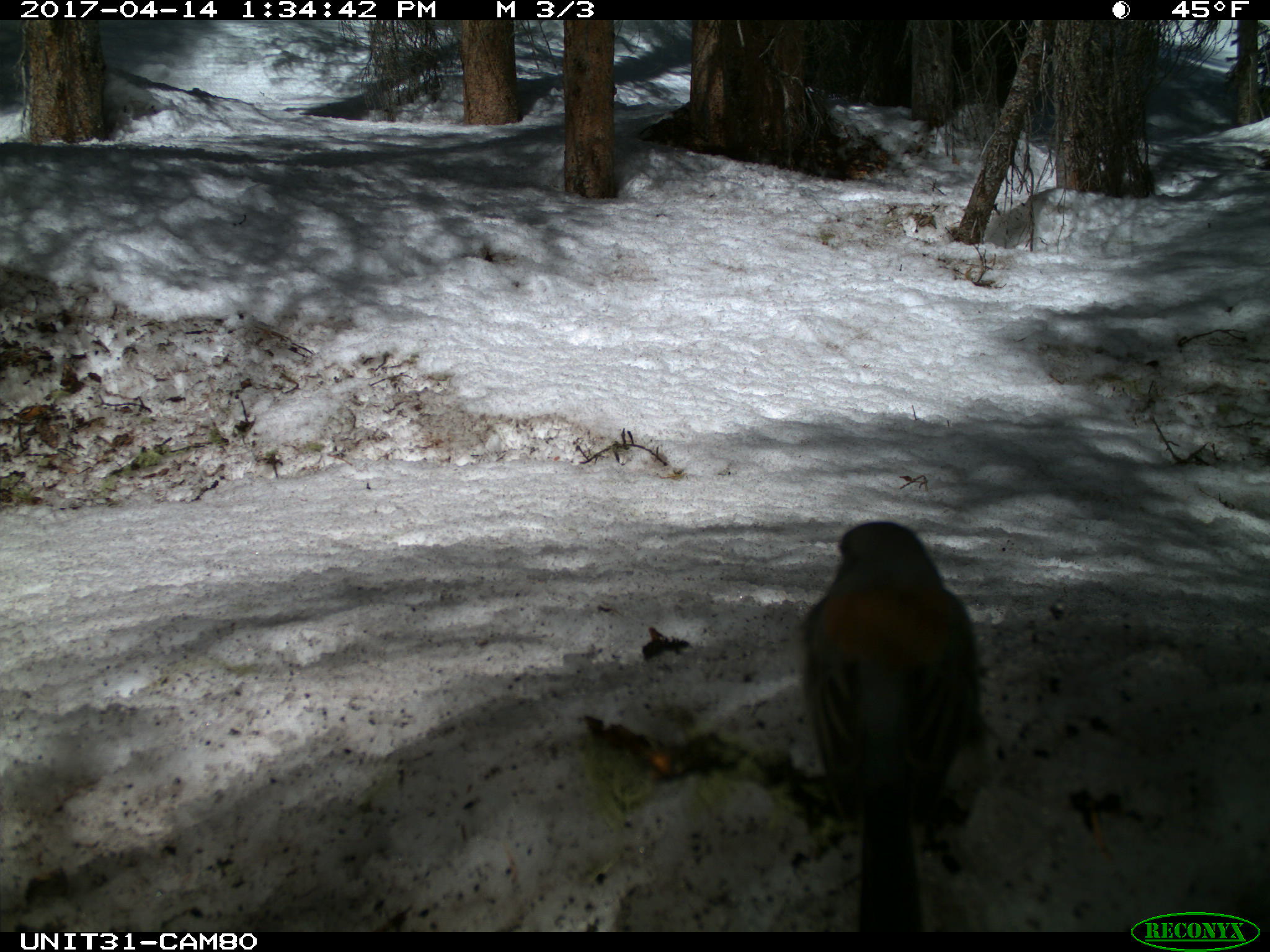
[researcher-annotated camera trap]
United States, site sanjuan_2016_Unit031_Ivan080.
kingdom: Animalia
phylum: Chordata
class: Aves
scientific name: Aves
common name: birds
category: unidentified bird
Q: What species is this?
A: Unidentified bird (birds) (Aves).